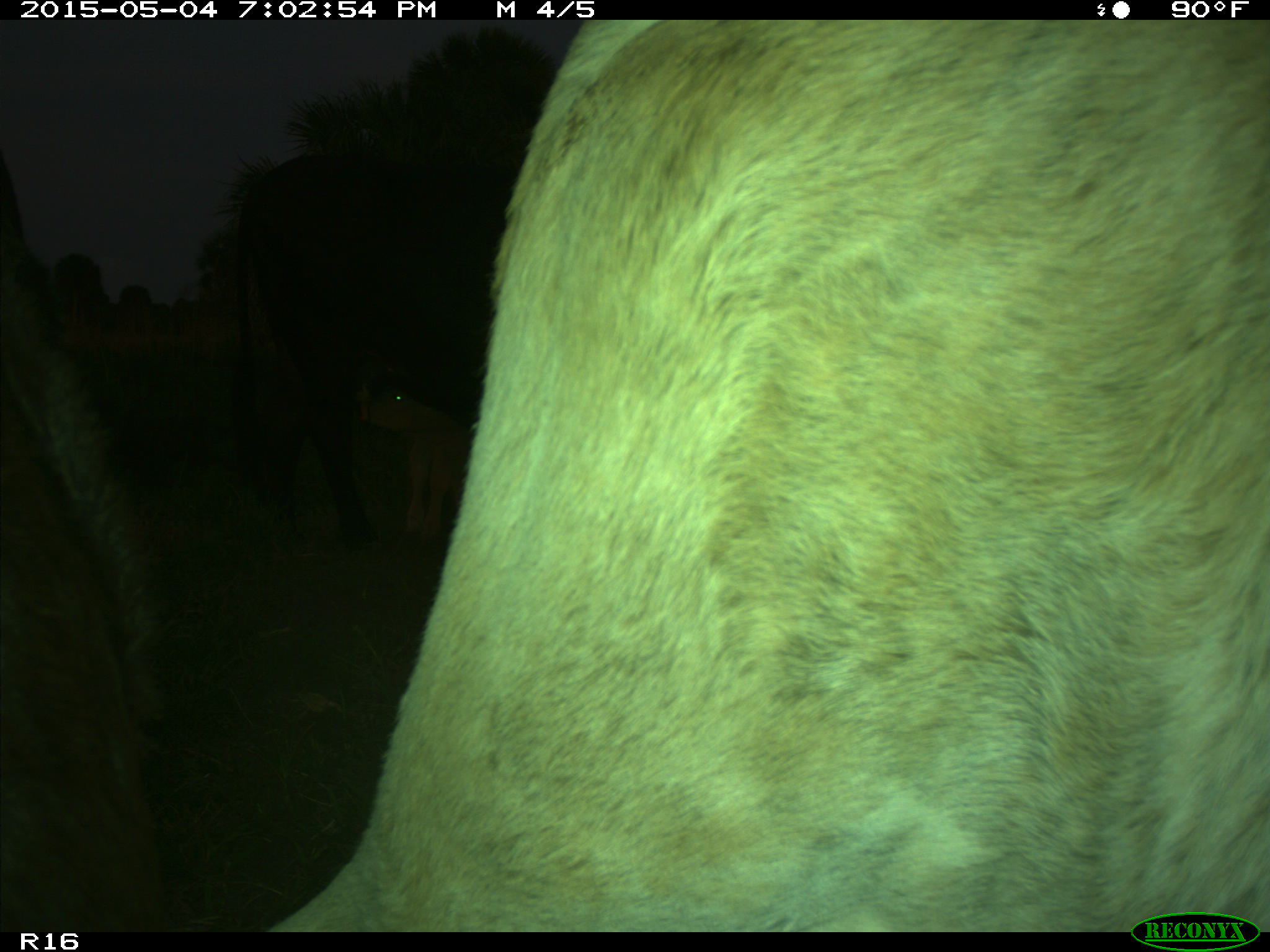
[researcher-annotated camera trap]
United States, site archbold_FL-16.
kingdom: Animalia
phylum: Chordata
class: Mammalia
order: Artiodactyla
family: Bovidae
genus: Bos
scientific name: Bos taurus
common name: domestic cow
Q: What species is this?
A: Bos taurus (domestic cow).